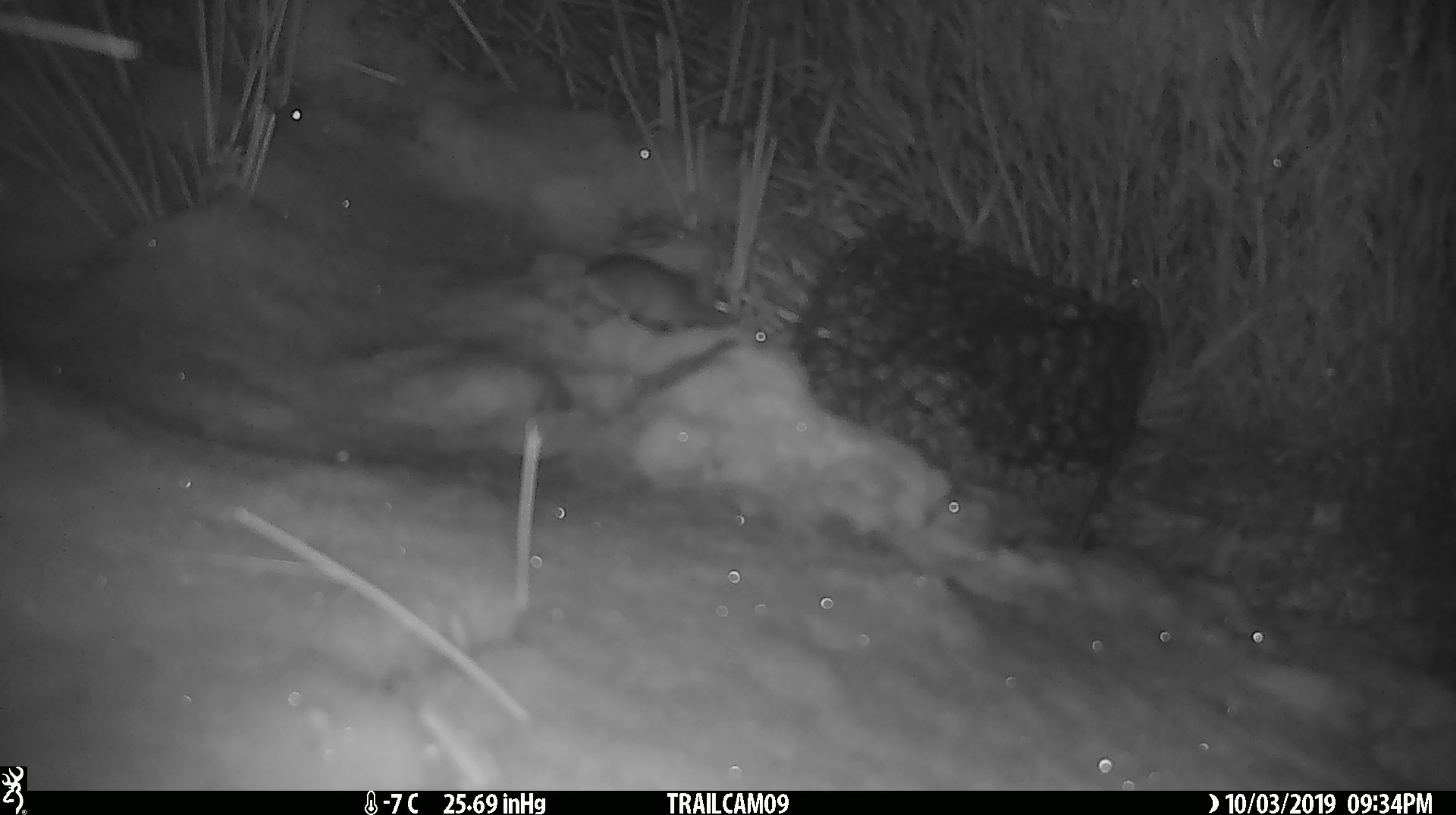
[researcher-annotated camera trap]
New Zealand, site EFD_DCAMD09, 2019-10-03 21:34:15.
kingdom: Animalia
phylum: Chordata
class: Mammalia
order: Rodentia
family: Muridae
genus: Mus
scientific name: Mus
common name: mouse